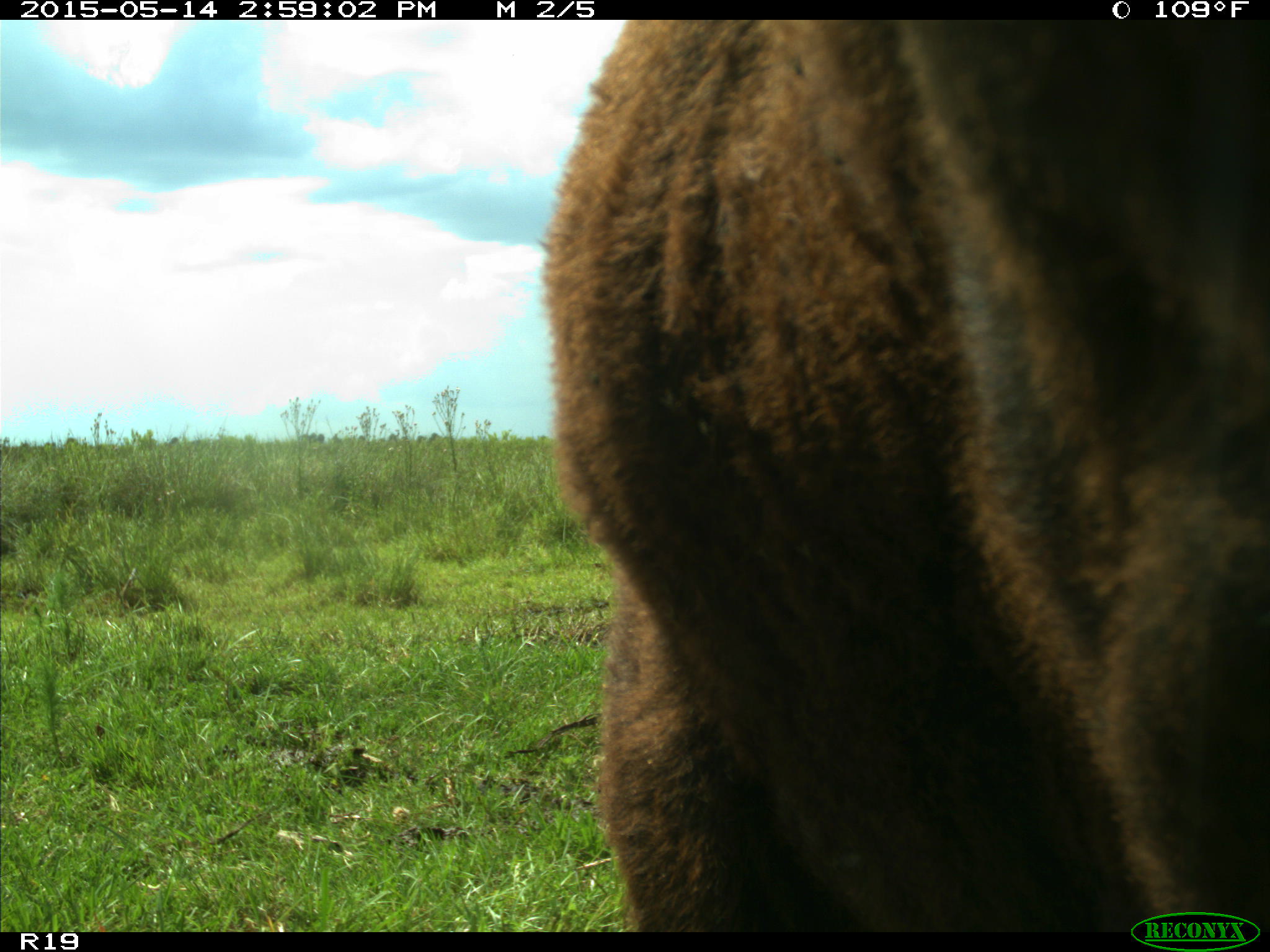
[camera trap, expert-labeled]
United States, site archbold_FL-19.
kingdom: Animalia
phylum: Chordata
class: Mammalia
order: Artiodactyla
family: Bovidae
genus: Bos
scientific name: Bos taurus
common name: domestic cow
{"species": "Bos taurus (domestic cow)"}